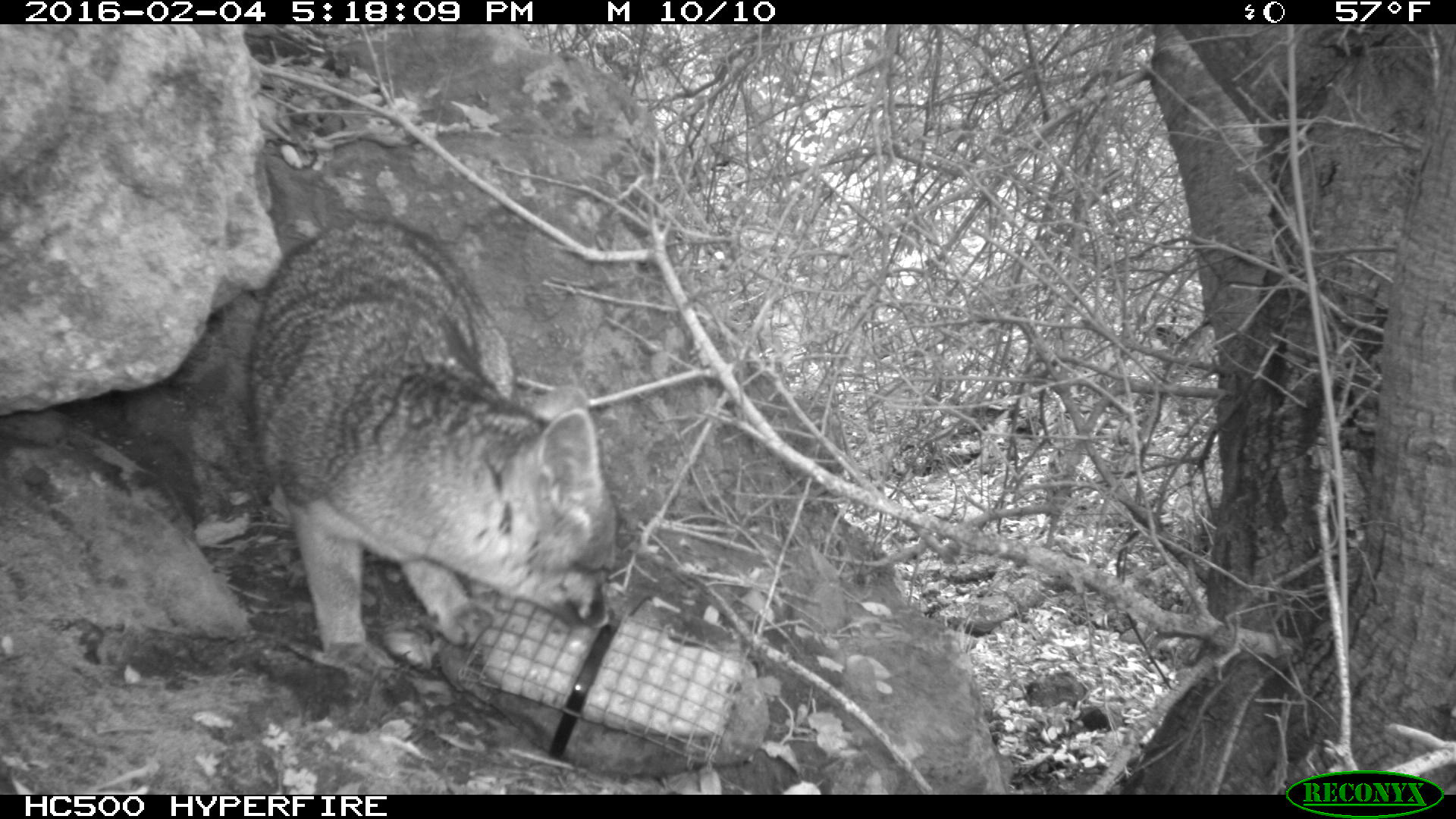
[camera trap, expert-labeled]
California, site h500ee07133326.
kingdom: Animalia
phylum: Chordata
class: Mammalia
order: Carnivora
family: Canidae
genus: Urocyon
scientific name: Urocyon littoralis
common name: island fox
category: fox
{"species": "fox (island fox) (Urocyon littoralis)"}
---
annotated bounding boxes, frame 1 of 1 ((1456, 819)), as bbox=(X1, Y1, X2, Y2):
fox: bbox=(244, 218, 619, 679)